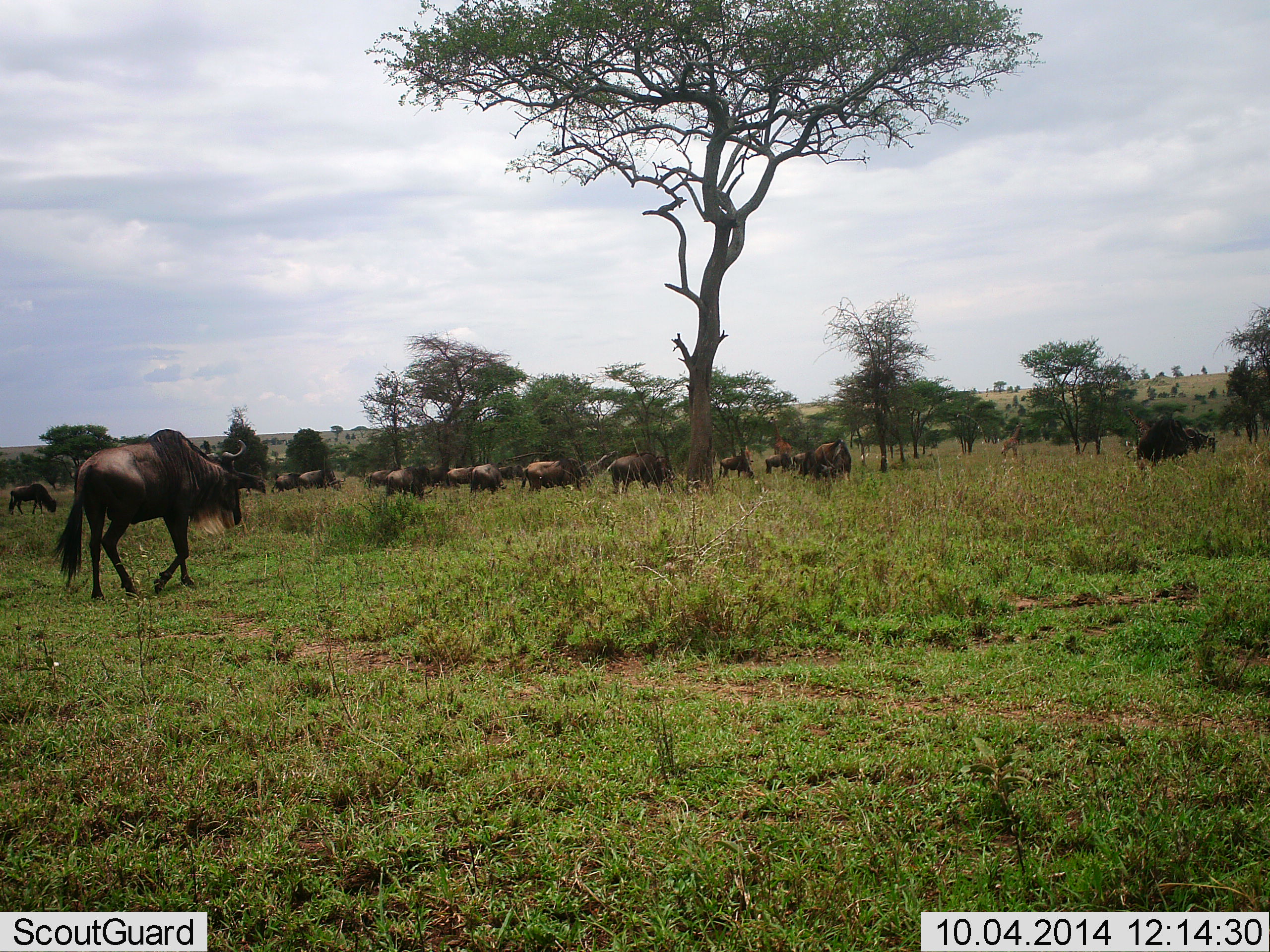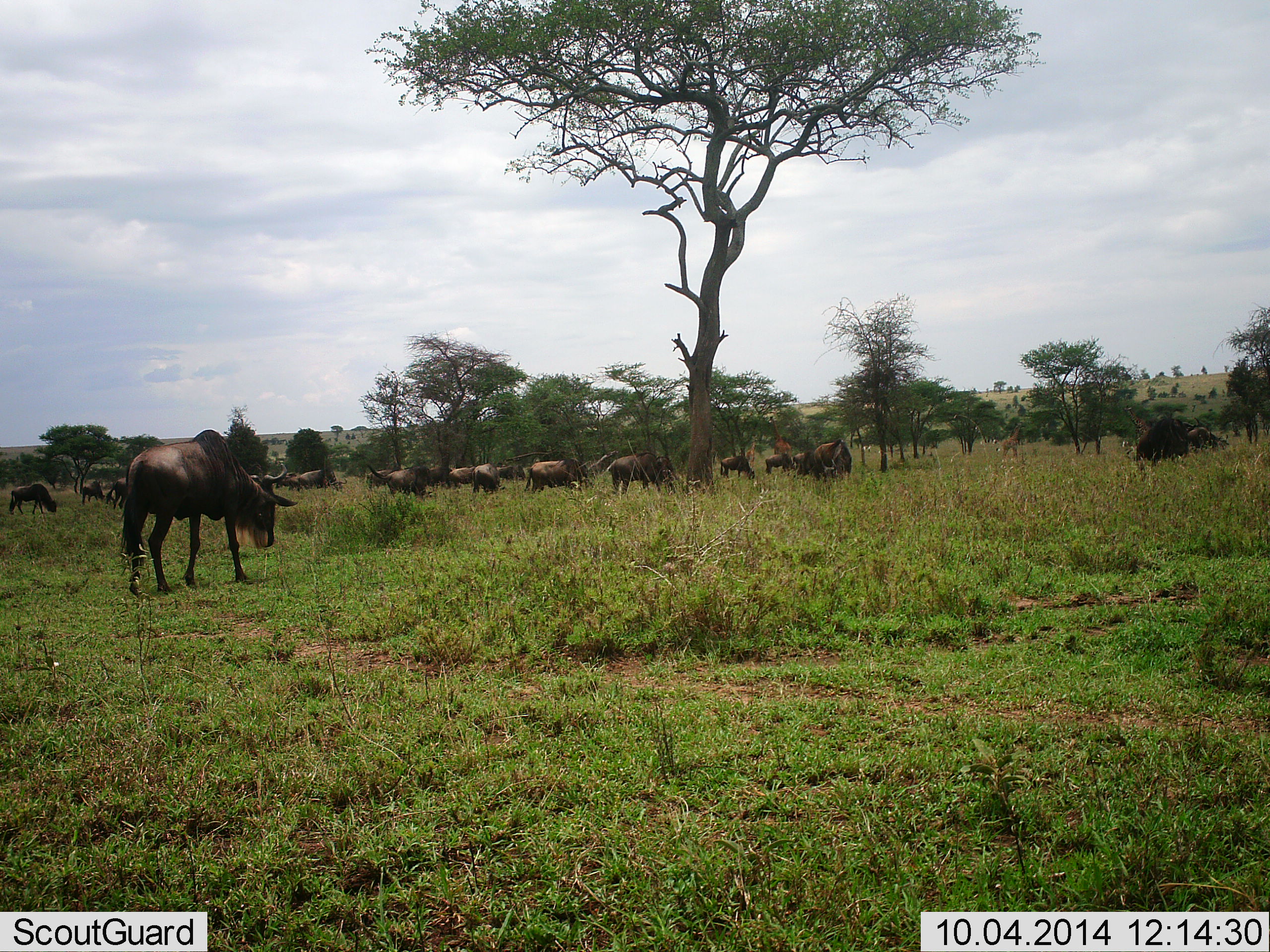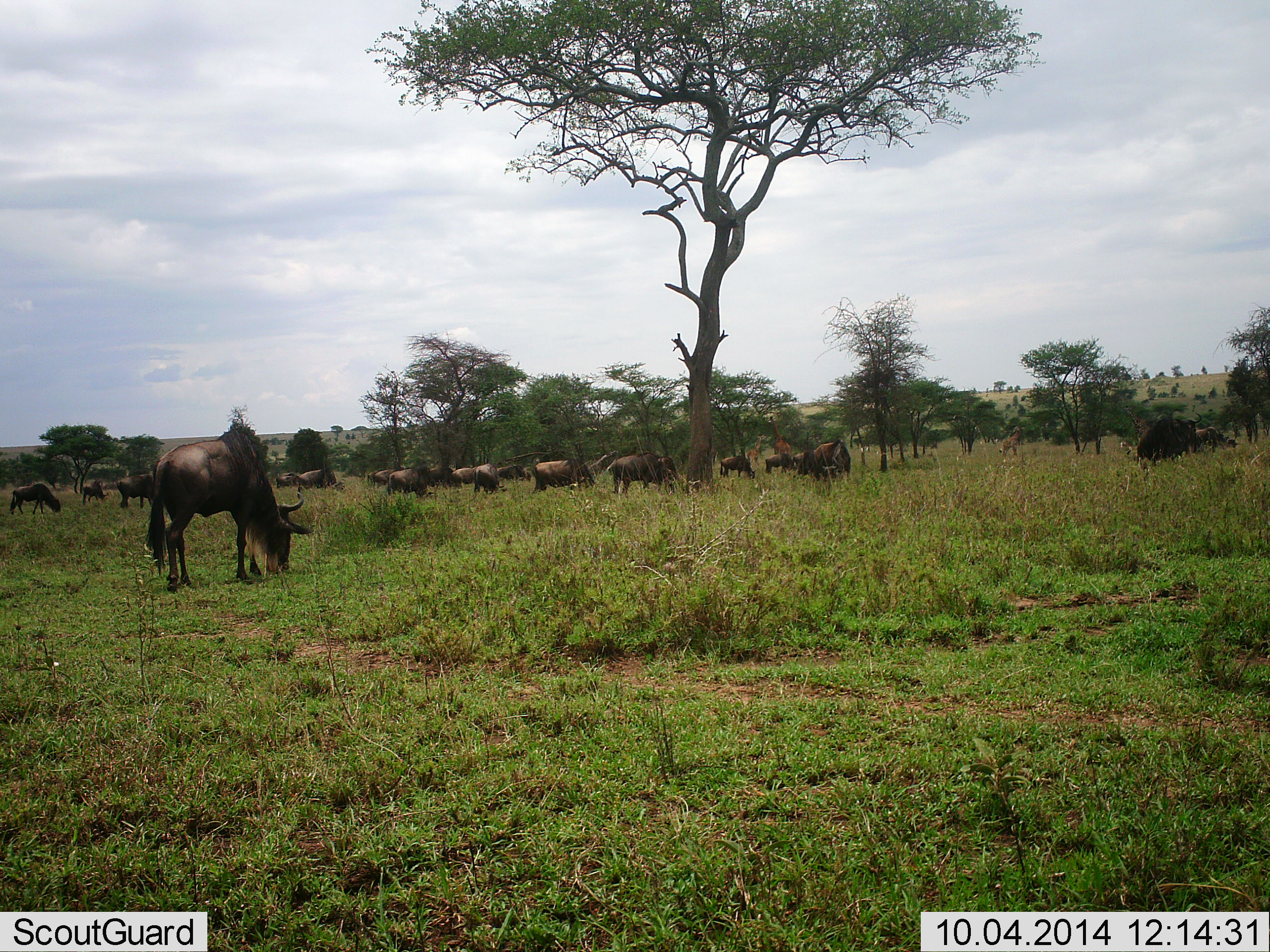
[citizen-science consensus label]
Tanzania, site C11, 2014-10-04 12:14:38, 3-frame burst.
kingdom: Animalia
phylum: Chordata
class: Mammalia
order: Artiodactyla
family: Bovidae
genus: Connochaetes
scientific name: Connochaetes taurinus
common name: blue wildebeest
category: wildebeest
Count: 11-50.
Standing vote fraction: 46%.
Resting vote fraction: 0%.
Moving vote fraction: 46%.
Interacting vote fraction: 0%.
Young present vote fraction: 8%.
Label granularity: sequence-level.